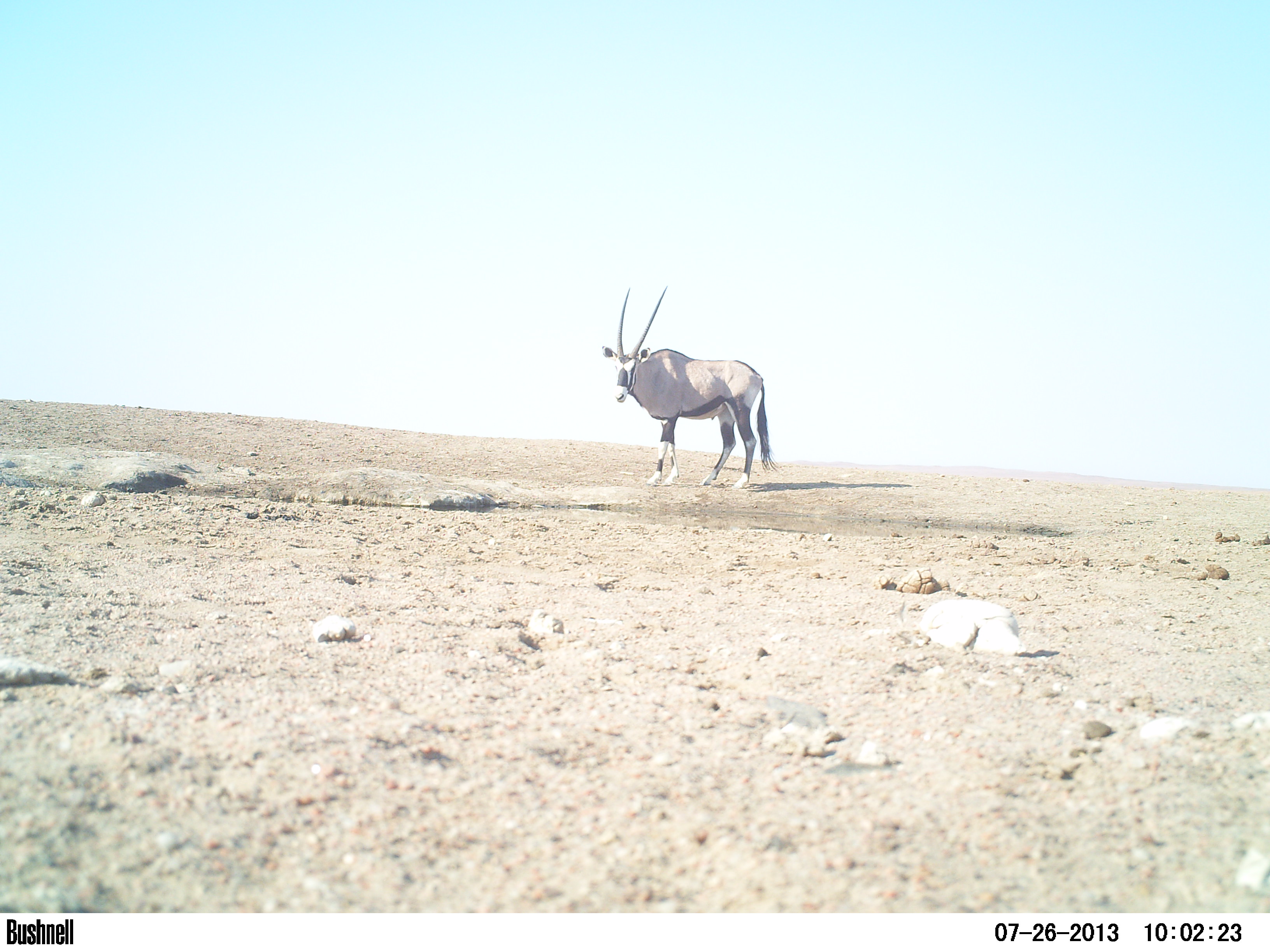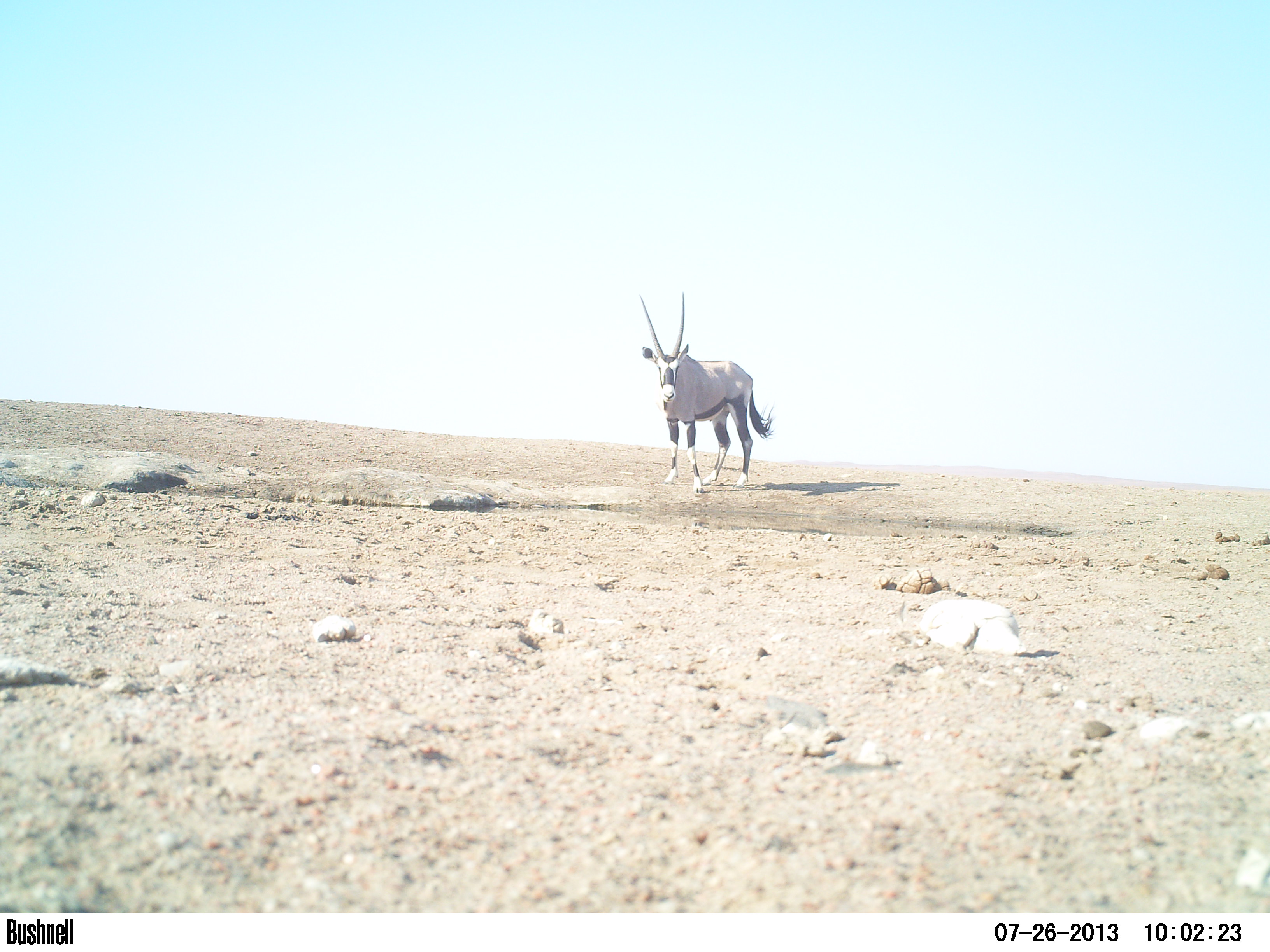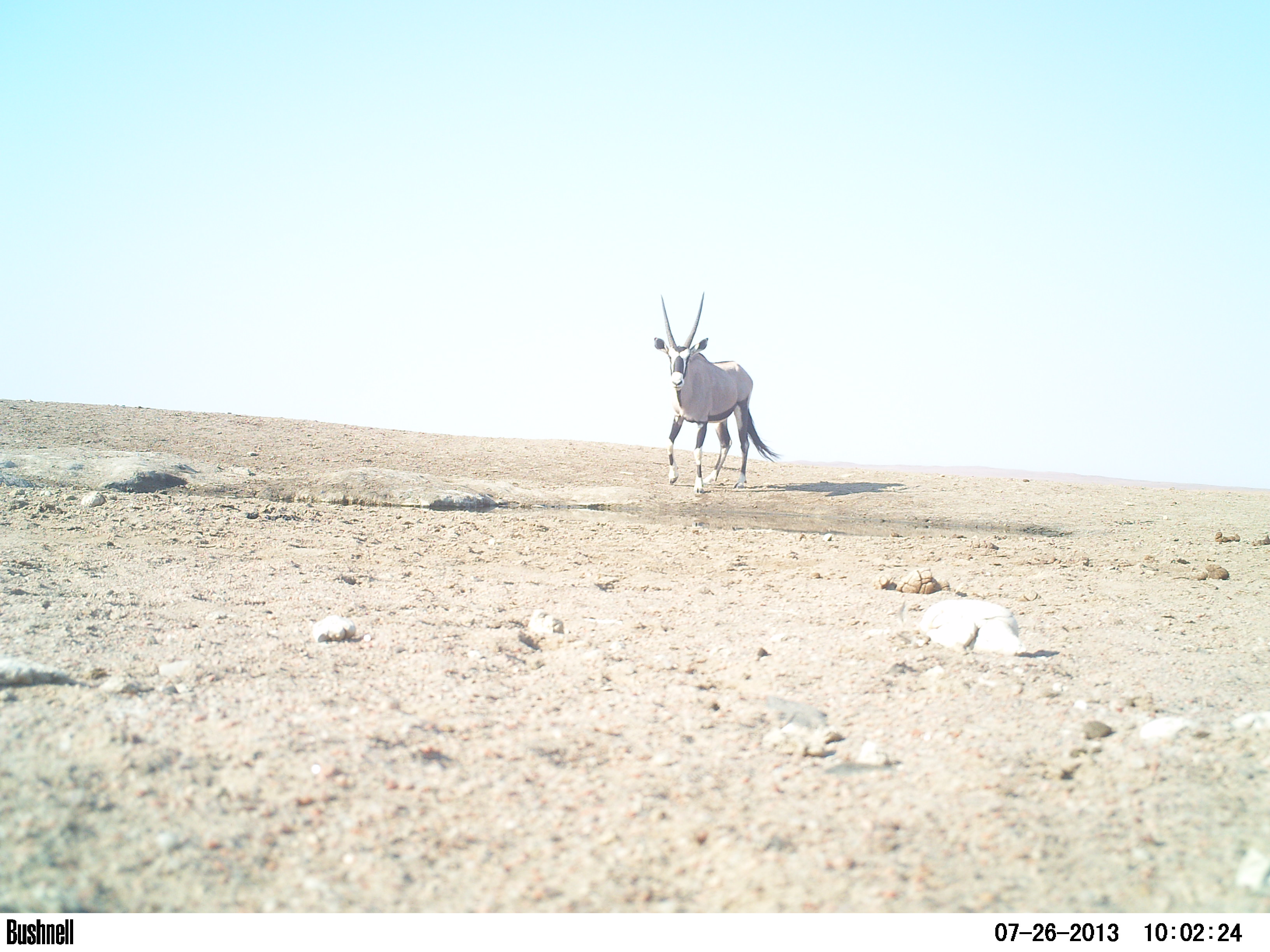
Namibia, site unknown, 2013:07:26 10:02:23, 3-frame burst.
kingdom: Animalia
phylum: Chordata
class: Mammalia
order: Artiodactyla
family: Bovidae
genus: Oryx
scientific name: Oryx gazella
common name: gemsbok